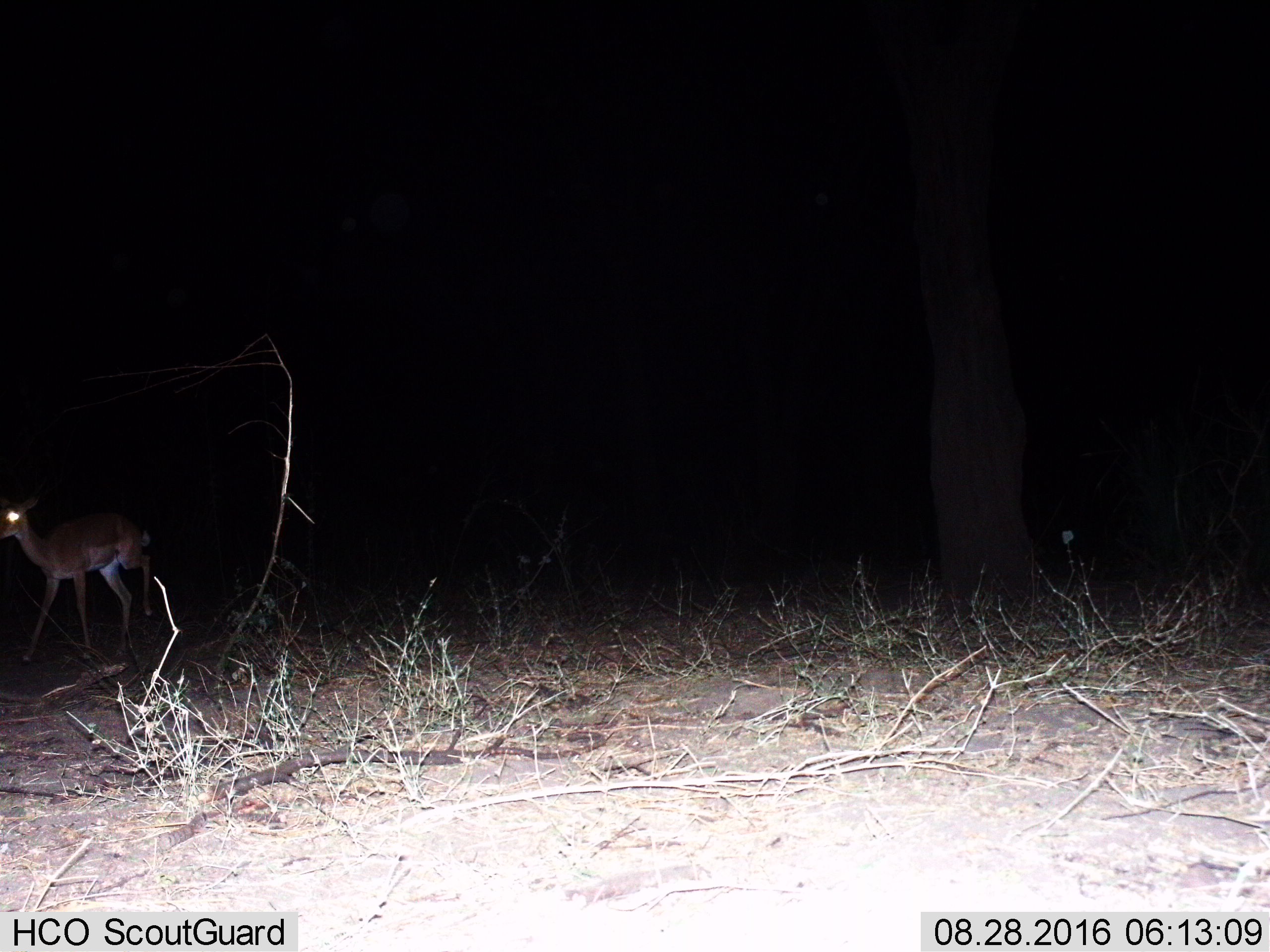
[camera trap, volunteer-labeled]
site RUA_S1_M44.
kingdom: Animalia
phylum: Chordata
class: Mammalia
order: Artiodactyla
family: Bovidae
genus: Aepyceros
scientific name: Aepyceros melampus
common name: impala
Impala (Aepyceros melampus), count 1. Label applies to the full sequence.